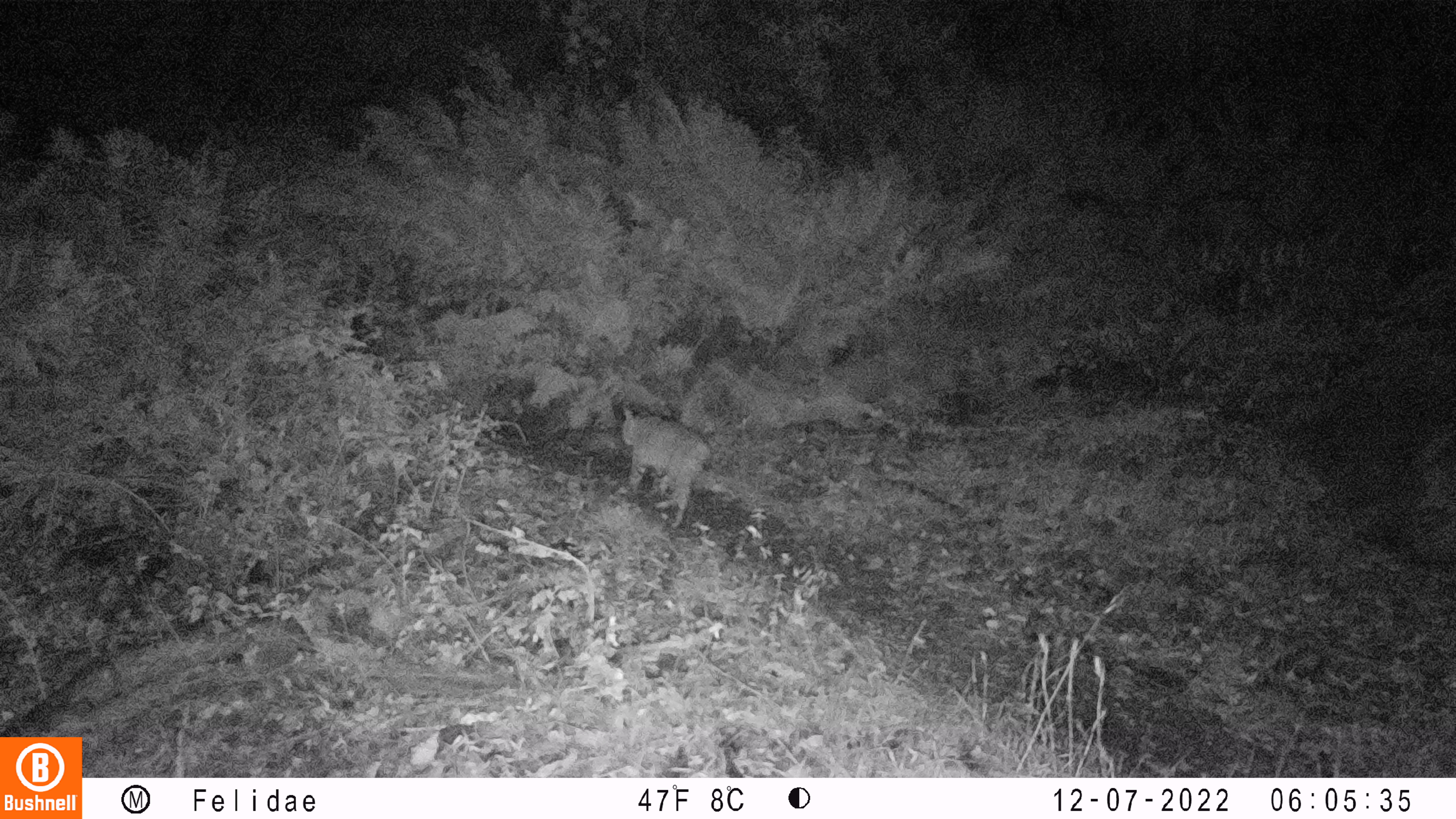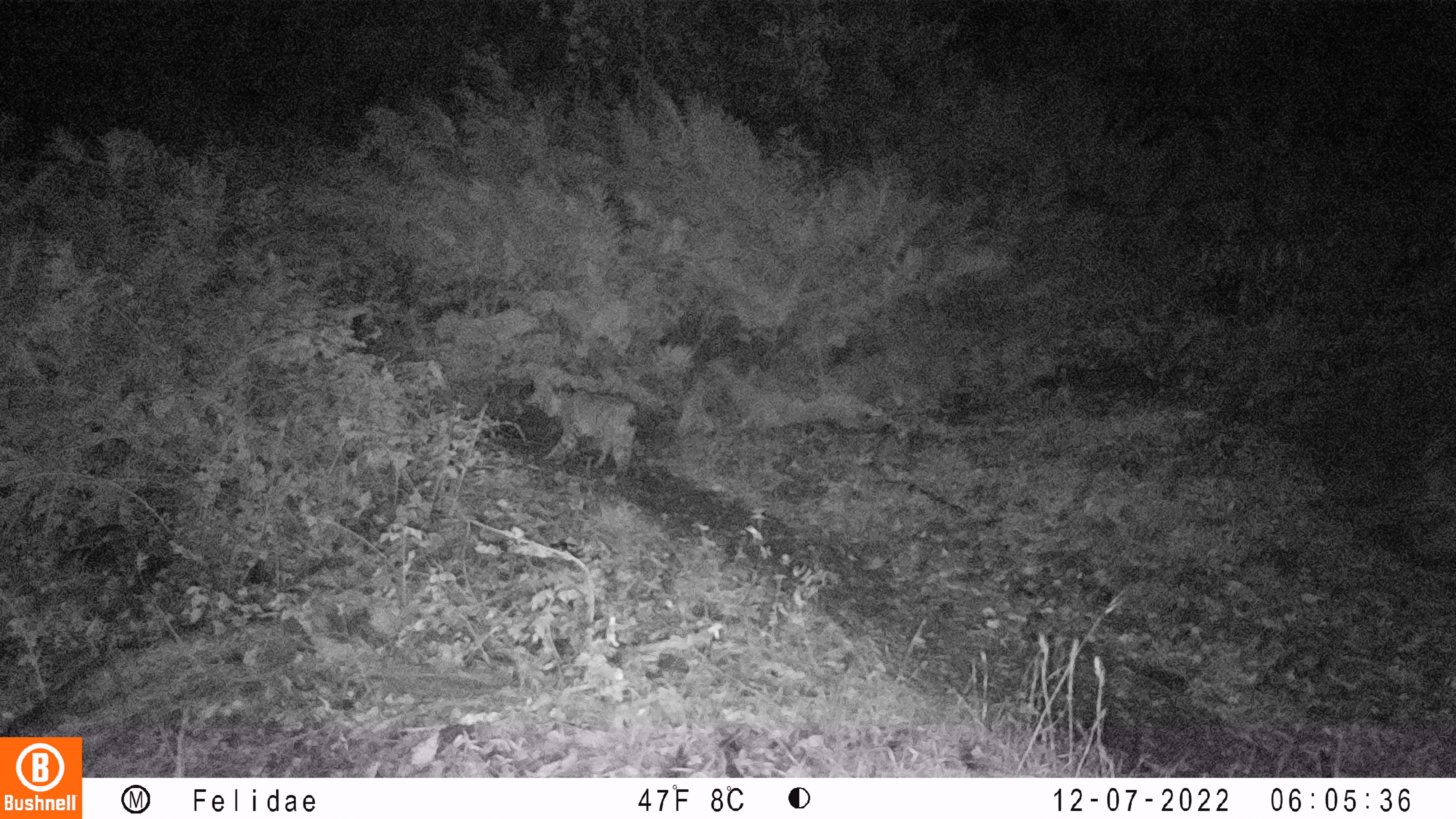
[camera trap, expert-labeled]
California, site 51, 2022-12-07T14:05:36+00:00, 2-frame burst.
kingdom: Animalia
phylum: Chordata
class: Mammalia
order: Carnivora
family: Felidae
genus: Lynx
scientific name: Lynx rufus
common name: bobcat